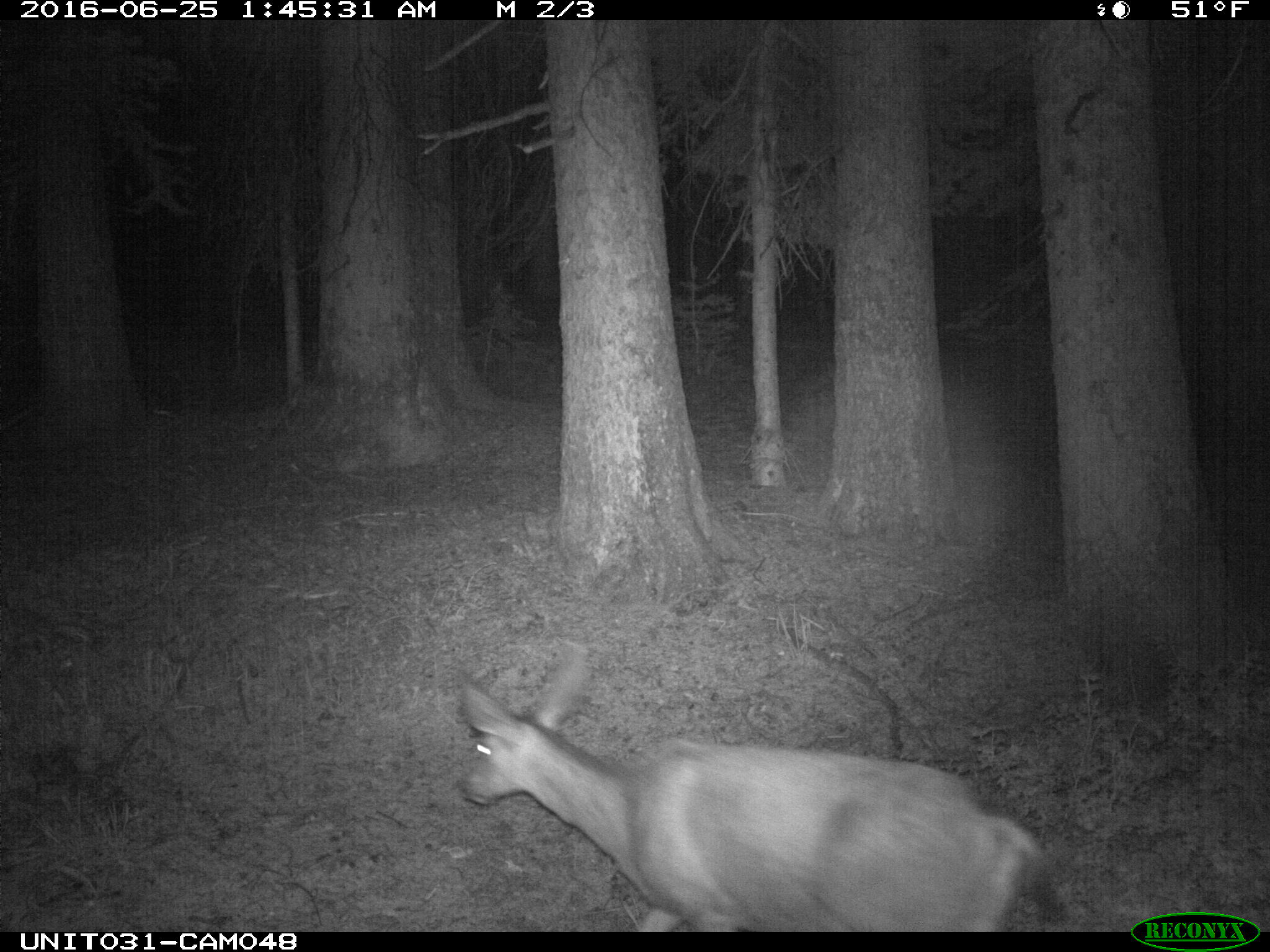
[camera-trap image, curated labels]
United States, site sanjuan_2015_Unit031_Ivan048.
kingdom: Animalia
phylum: Chordata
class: Mammalia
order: Artiodactyla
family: Cervidae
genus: Odocoileus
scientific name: Odocoileus hemionus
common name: mule deer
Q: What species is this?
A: Odocoileus hemionus (mule deer).